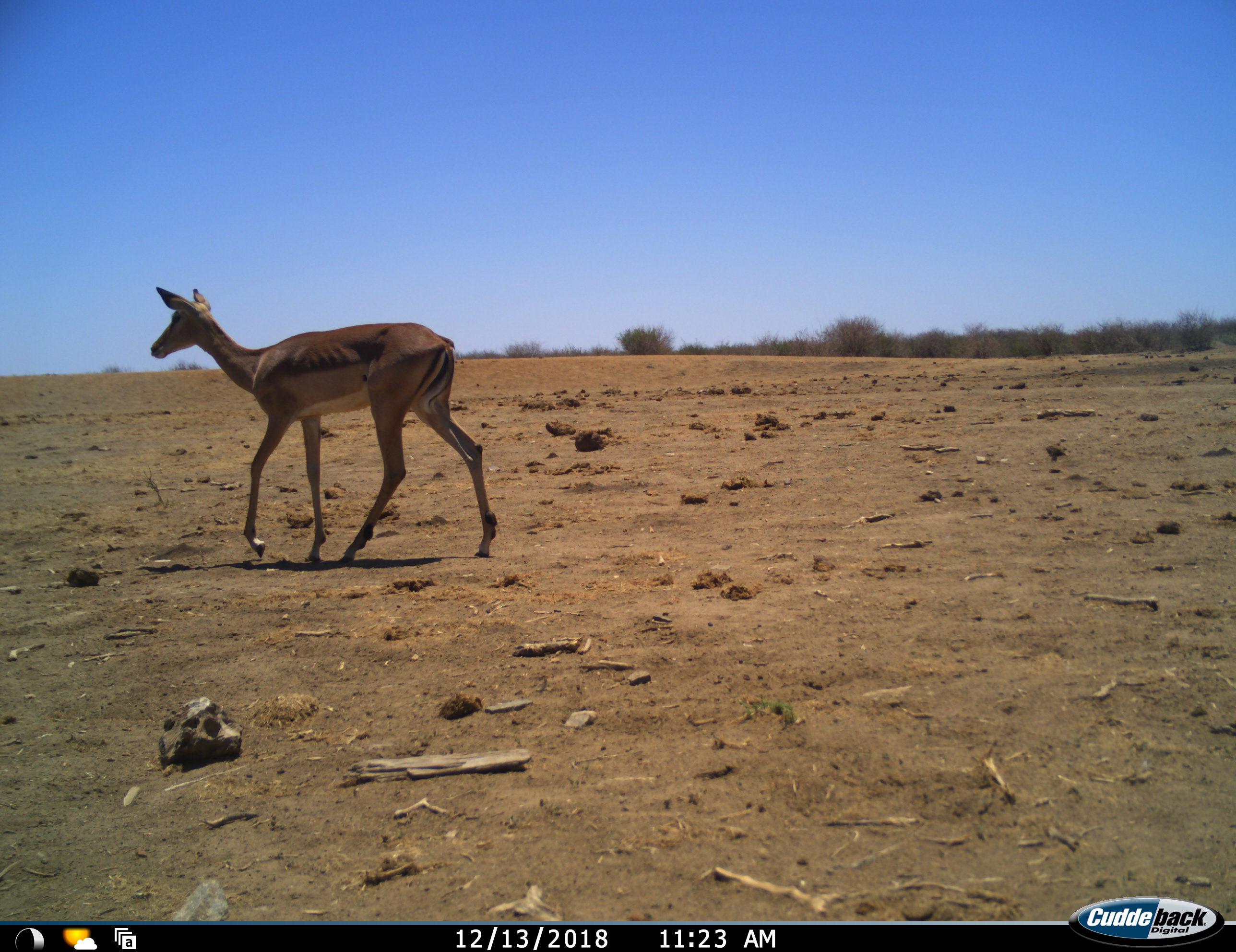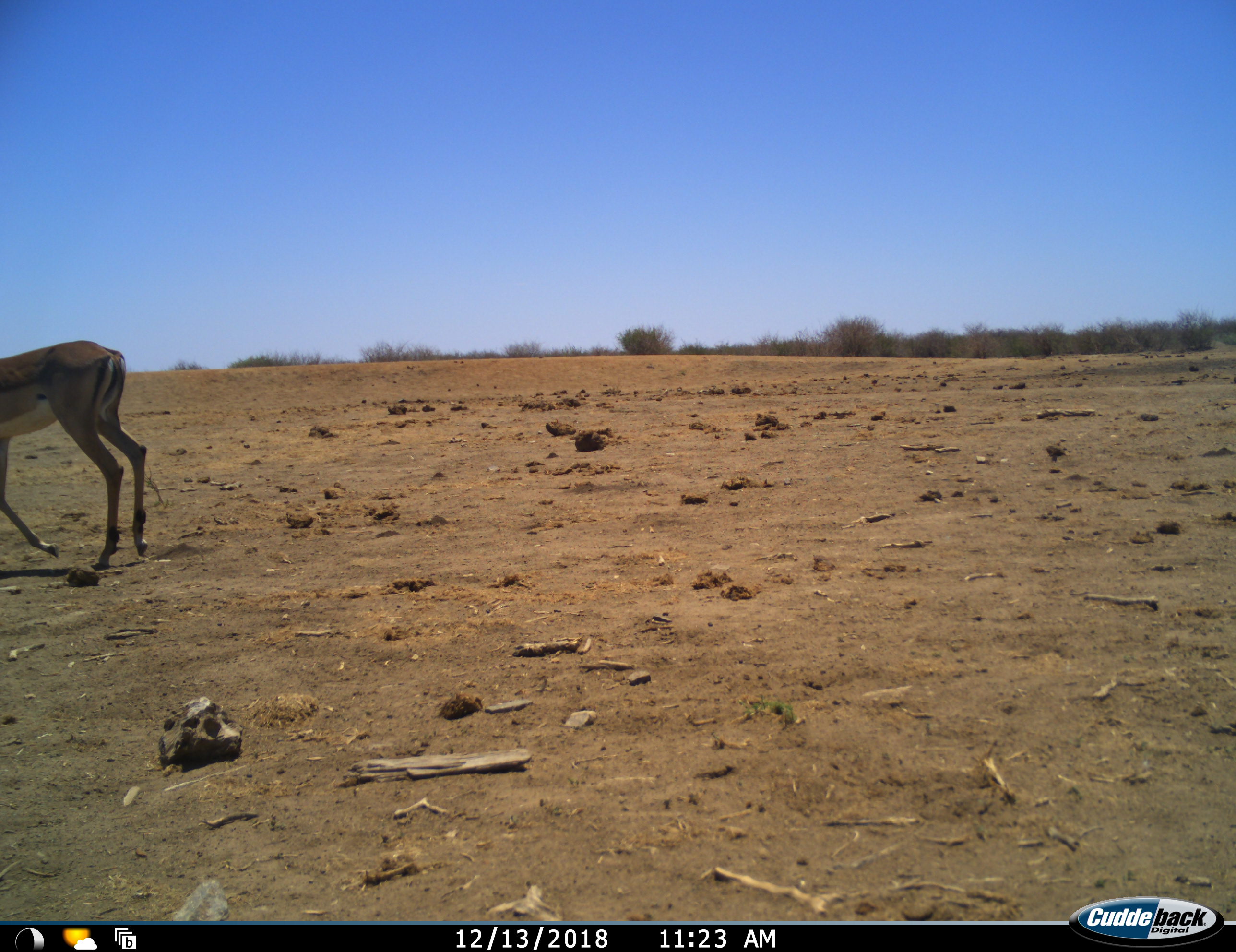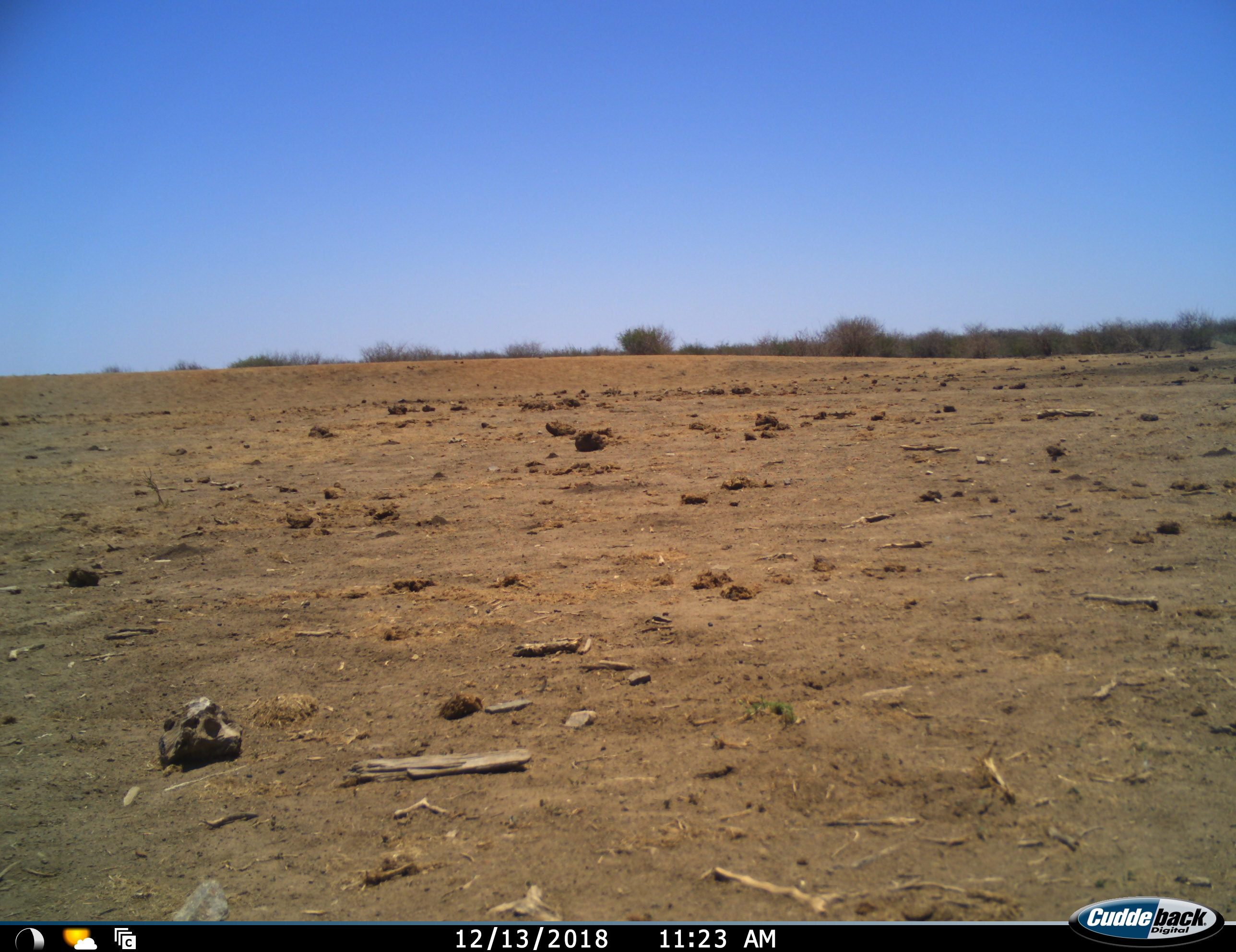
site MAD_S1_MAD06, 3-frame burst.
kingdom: Animalia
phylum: Chordata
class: Mammalia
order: Artiodactyla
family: Bovidae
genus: Aepyceros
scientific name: Aepyceros melampus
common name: impala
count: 1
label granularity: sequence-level